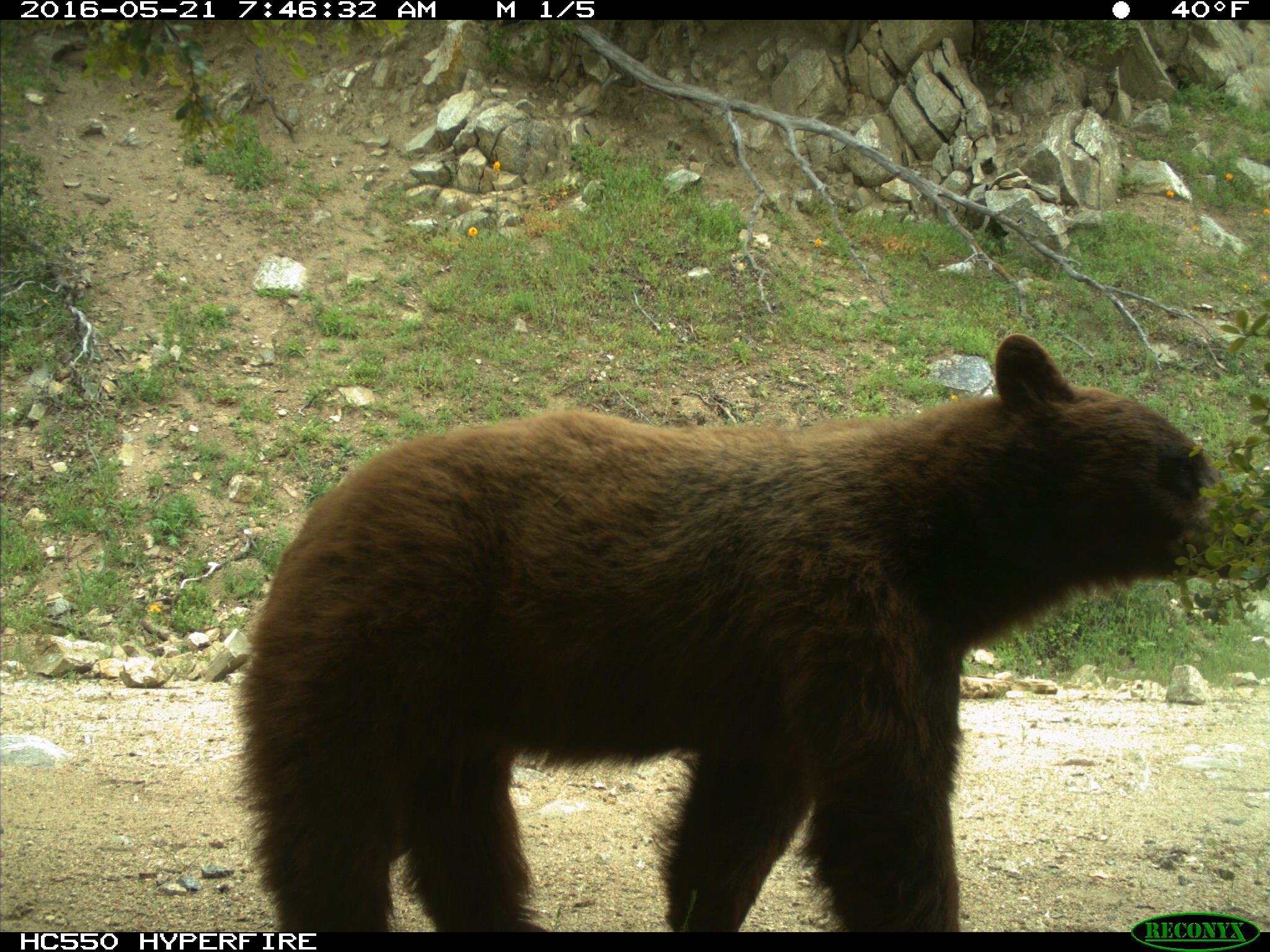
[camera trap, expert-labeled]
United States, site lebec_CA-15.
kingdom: Animalia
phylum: Chordata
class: Mammalia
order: Carnivora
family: Ursidae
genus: Ursus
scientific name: Ursus americanus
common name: american black bear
Ursus americanus (american black bear).